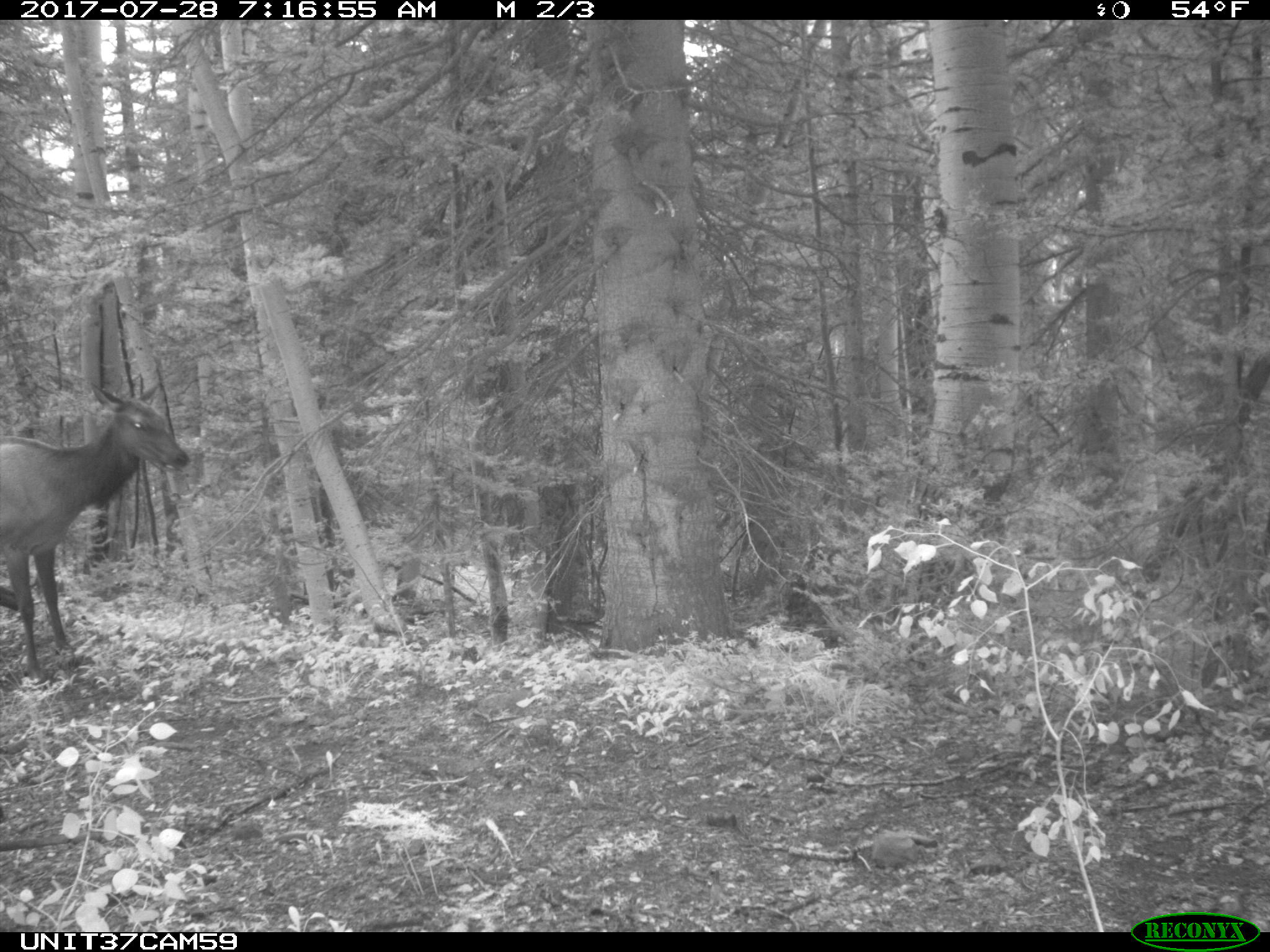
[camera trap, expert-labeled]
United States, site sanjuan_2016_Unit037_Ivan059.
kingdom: Animalia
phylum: Chordata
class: Mammalia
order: Artiodactyla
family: Cervidae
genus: Cervus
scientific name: Cervus elaphus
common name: red deer